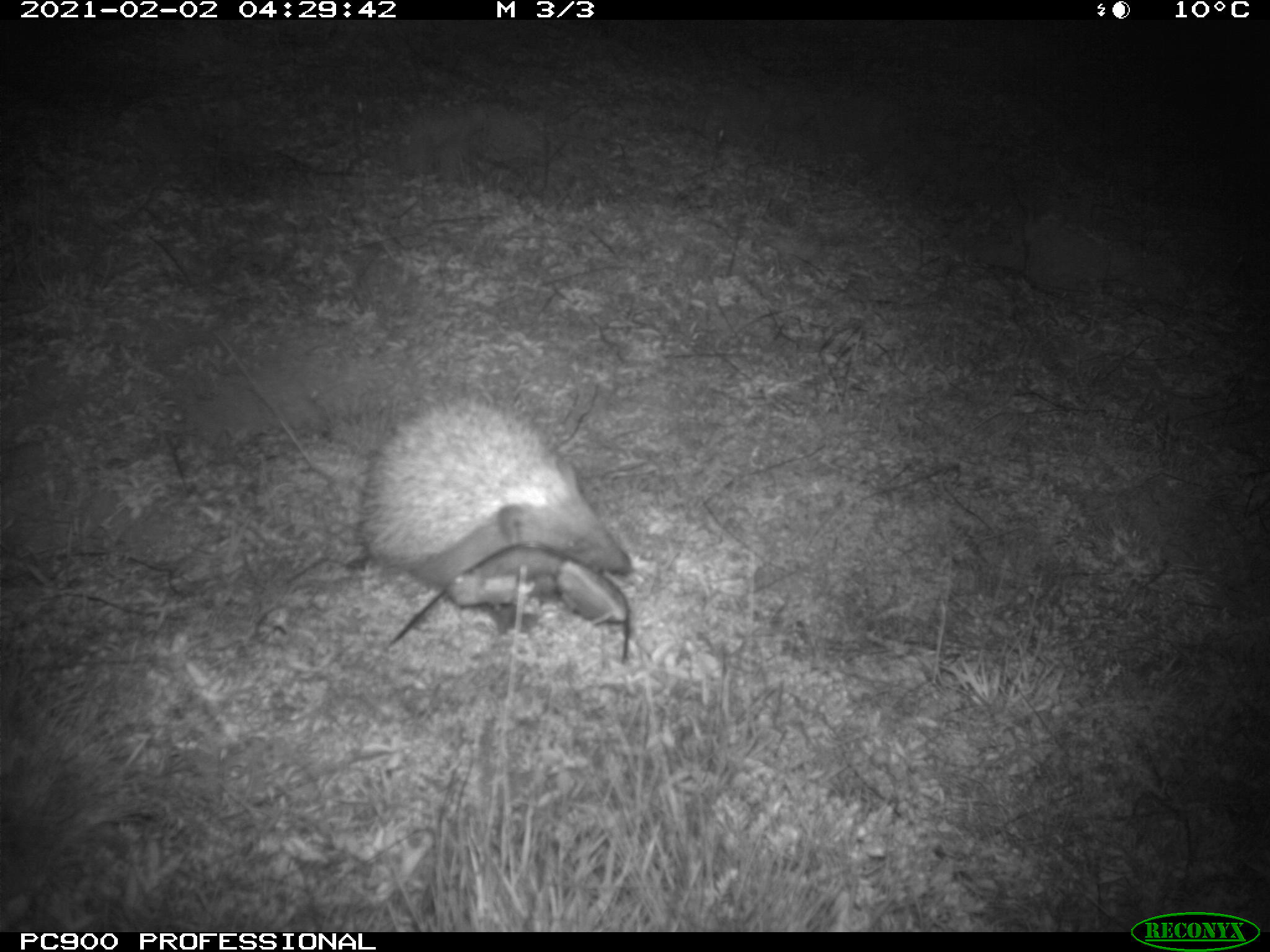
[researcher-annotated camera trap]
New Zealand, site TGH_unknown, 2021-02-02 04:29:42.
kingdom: Animalia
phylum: Chordata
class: Mammalia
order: Eulipotyphla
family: Erinaceidae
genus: Erinaceus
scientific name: Erinaceus europaeus europaeus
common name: european hedgehog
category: hedgehog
Hedgehog (european hedgehog) (Erinaceus europaeus europaeus).